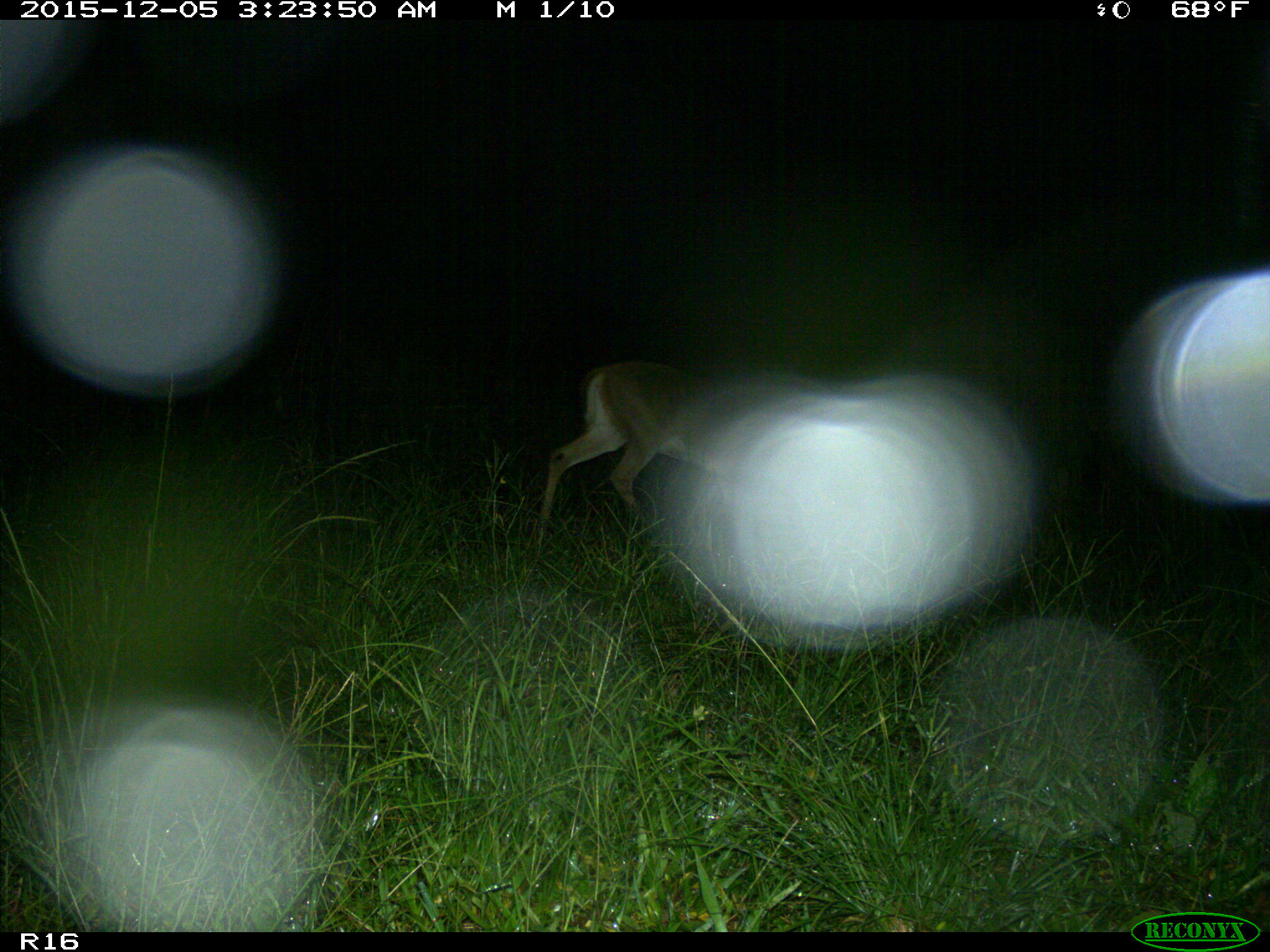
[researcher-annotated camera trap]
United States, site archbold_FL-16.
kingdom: Animalia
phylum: Chordata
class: Mammalia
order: Artiodactyla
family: Cervidae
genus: Odocoileus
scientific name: Odocoileus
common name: deer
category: unidentified deer